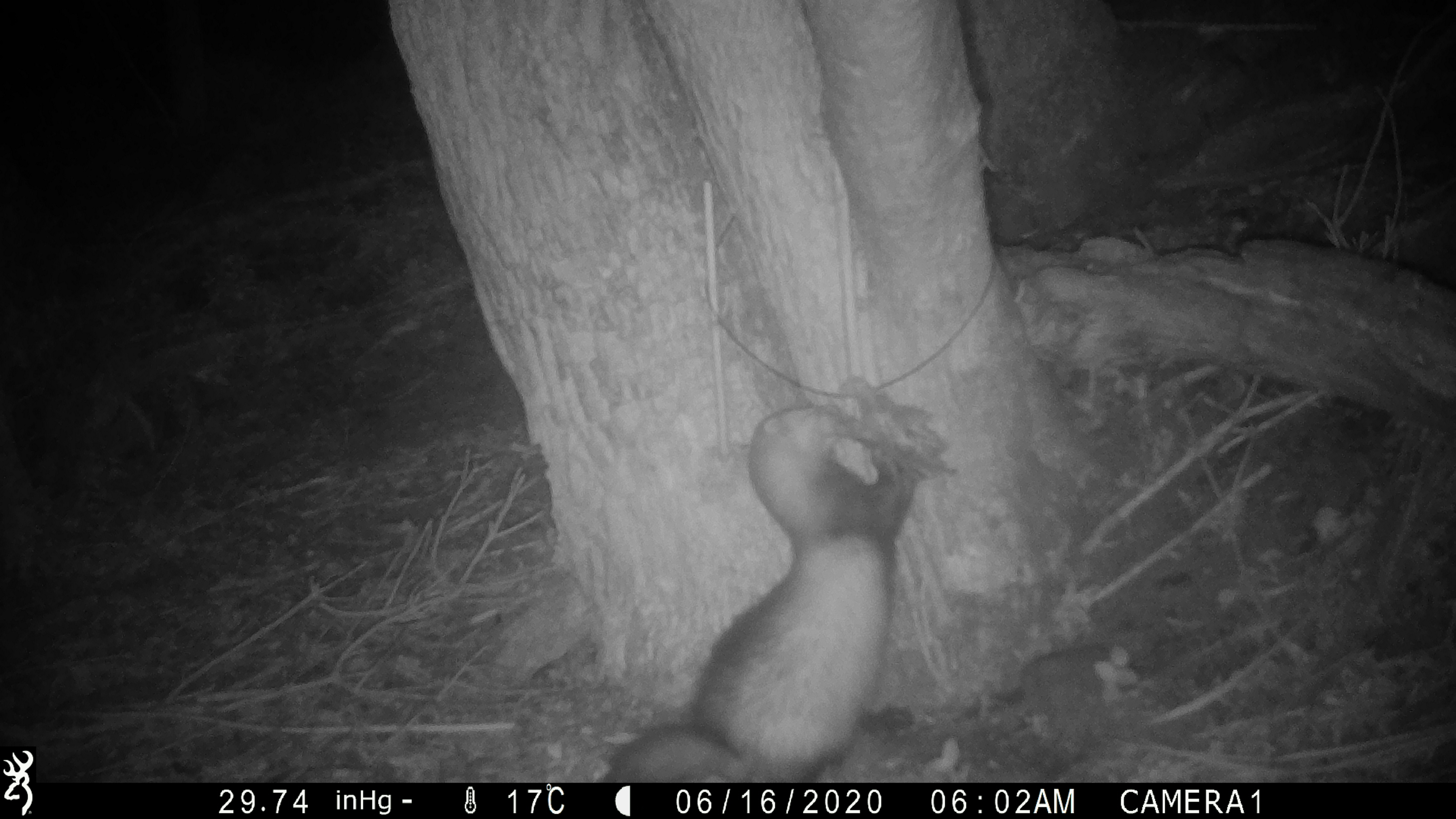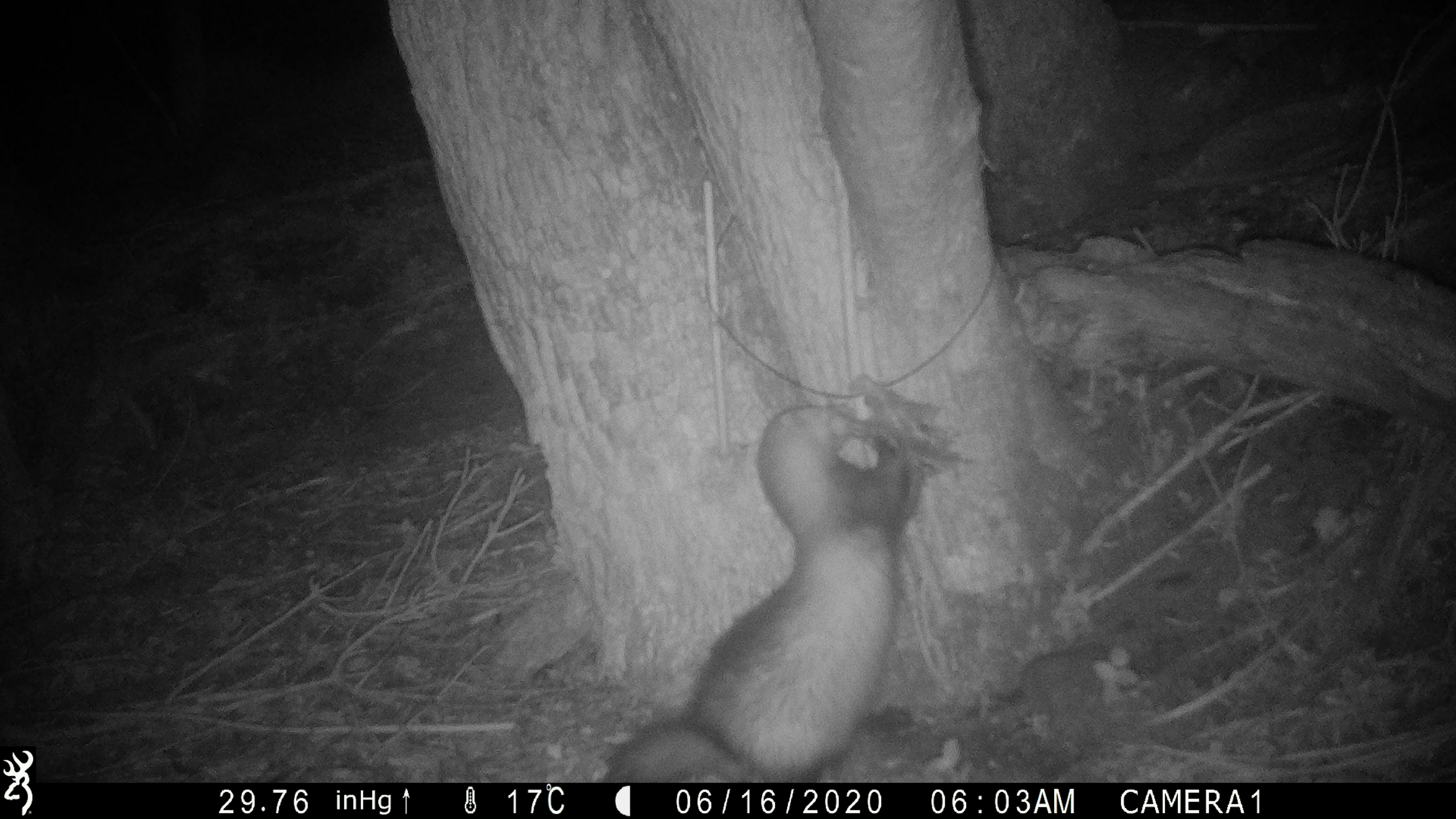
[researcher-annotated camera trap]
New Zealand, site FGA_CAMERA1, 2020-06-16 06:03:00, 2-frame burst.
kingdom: Animalia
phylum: Chordata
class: Mammalia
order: Carnivora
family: Mustelidae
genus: Mustela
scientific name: Mustela furo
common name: ferret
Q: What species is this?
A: Ferret (Mustela furo).